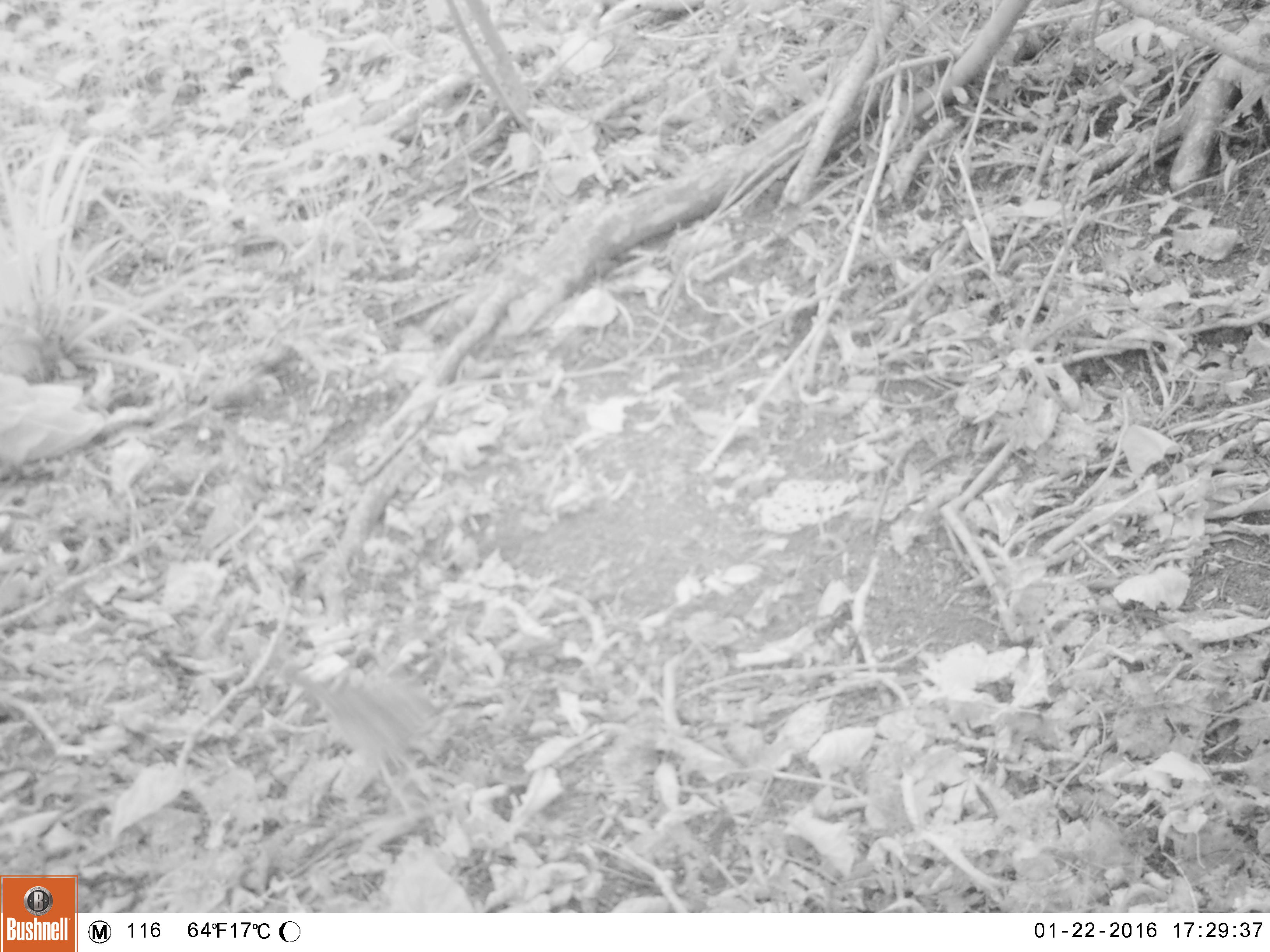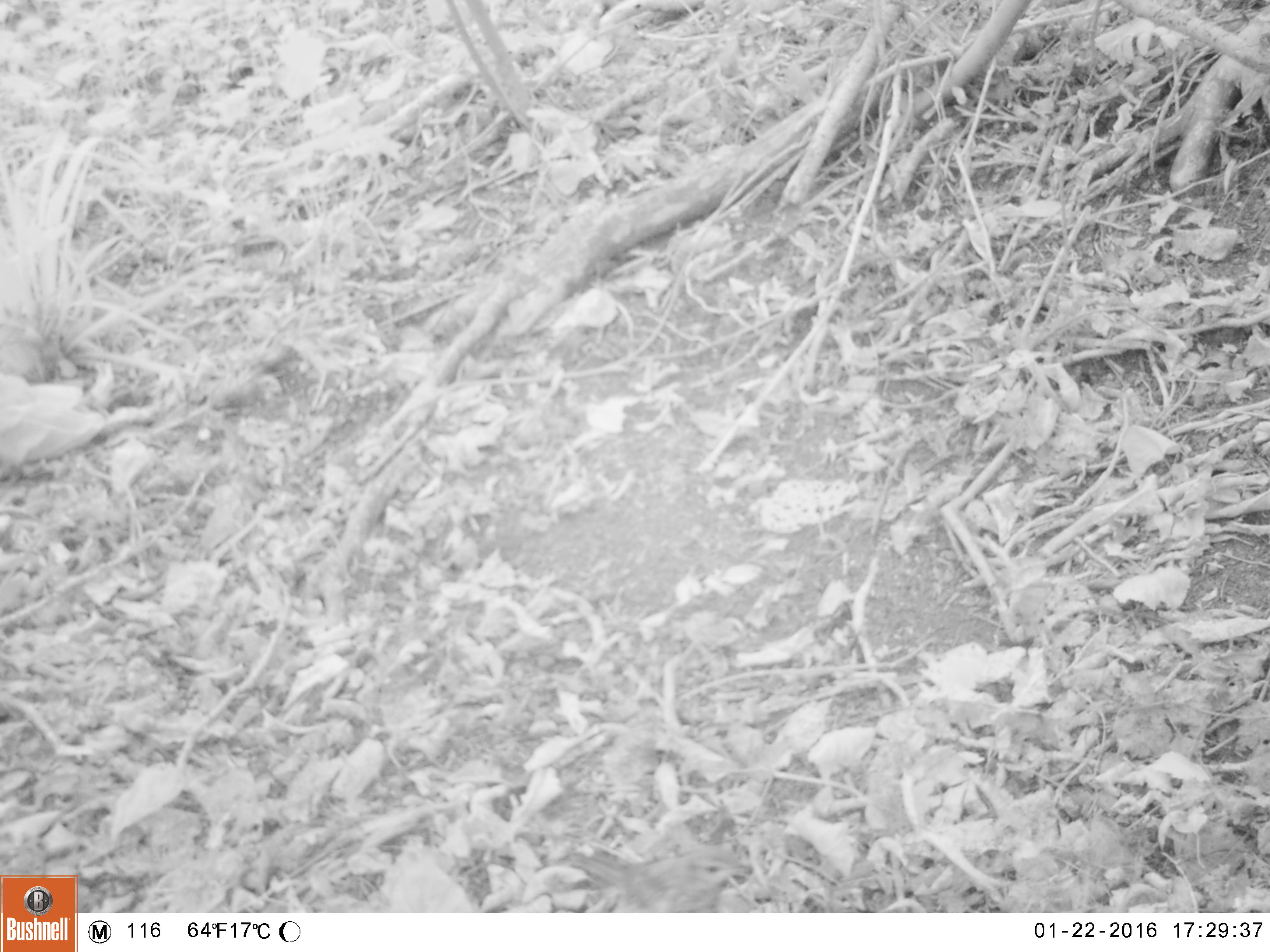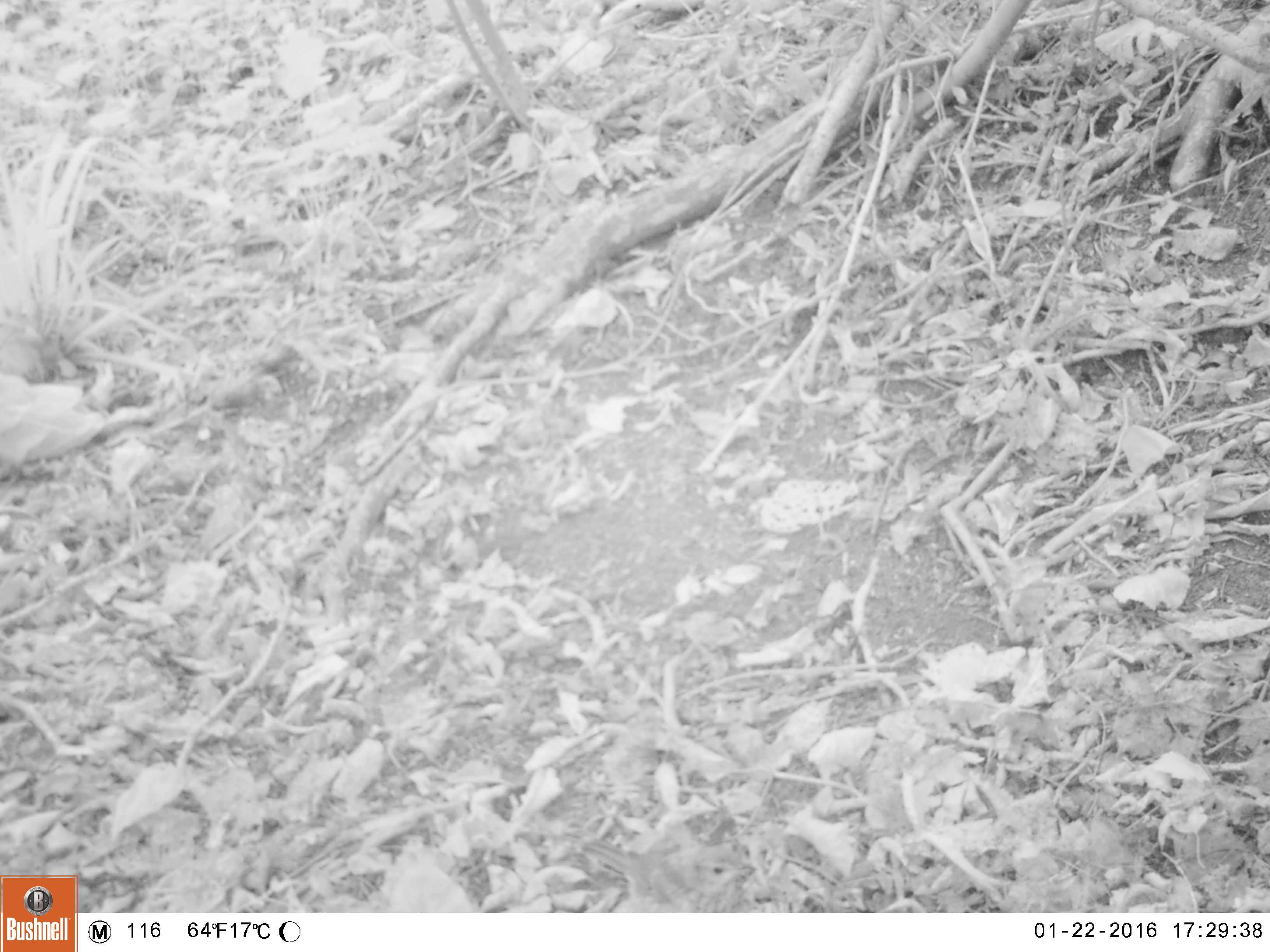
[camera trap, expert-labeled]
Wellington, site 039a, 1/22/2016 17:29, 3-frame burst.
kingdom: Animalia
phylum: Chordata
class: Aves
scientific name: Aves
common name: bird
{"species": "bird (Aves)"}